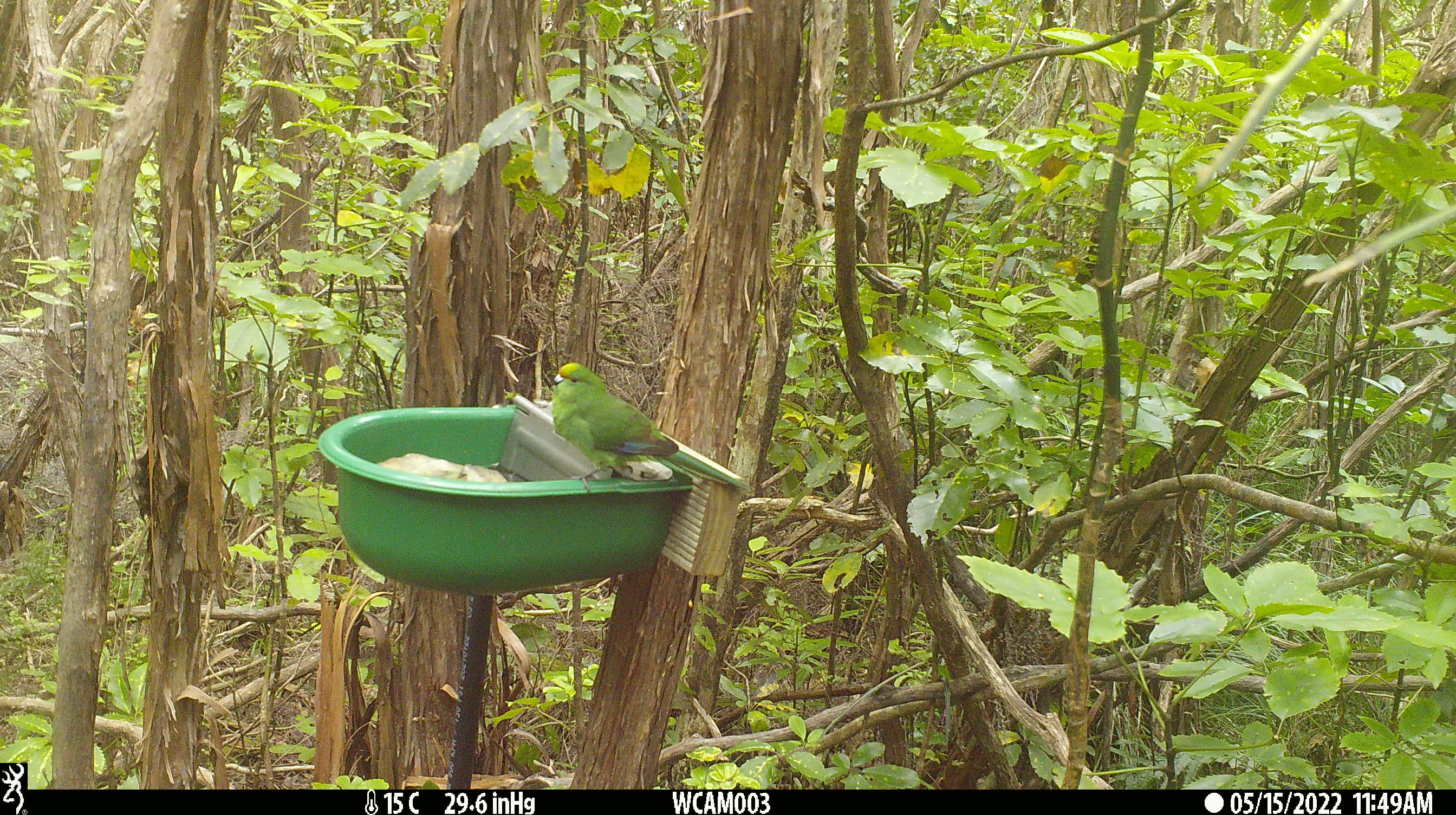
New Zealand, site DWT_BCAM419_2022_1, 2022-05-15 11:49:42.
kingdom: Animalia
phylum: Chordata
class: Aves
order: Psittaciformes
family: Psittaculidae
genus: Cyanoramphus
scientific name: Cyanoramphus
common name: parakeet